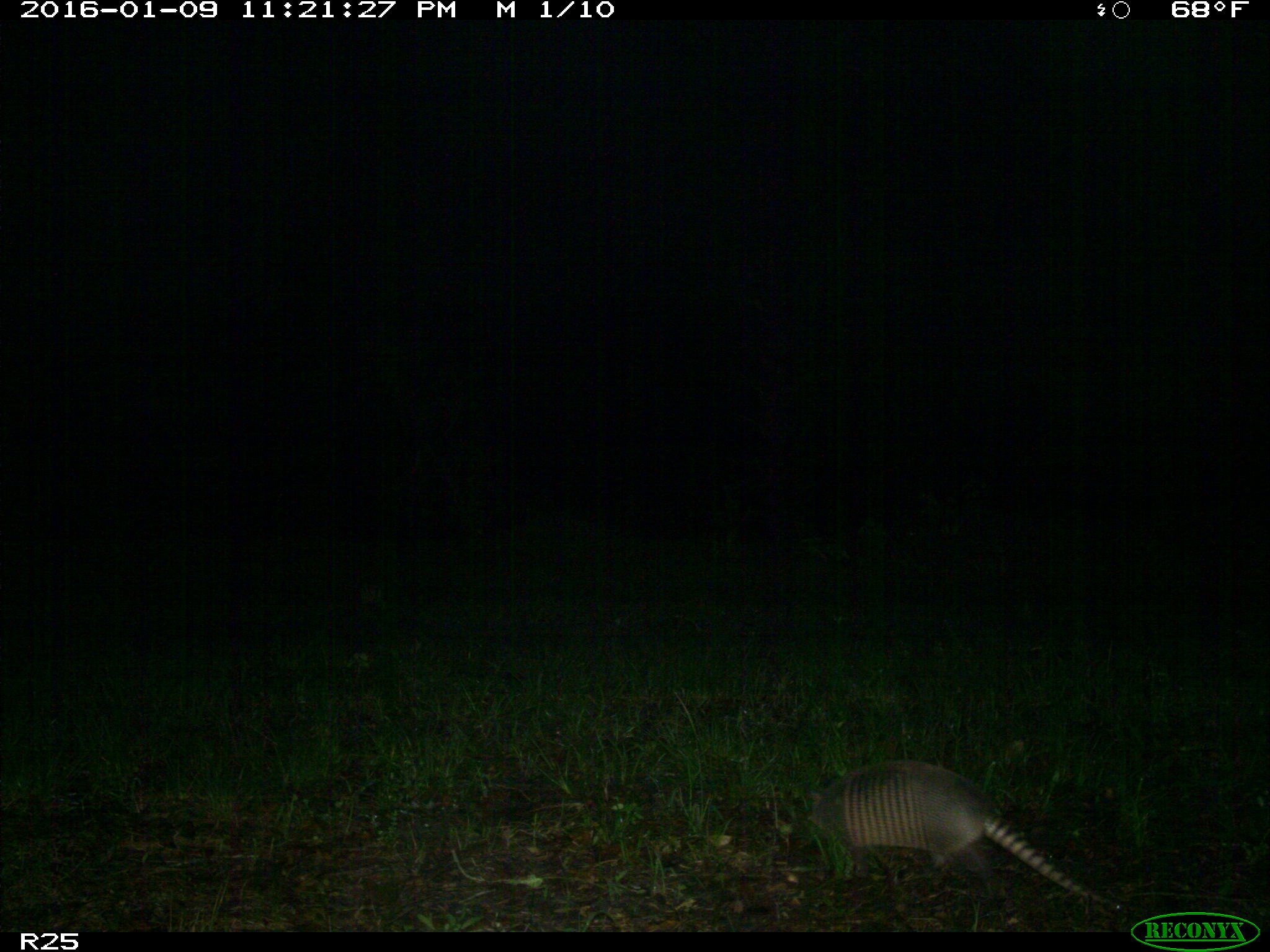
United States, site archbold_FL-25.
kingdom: Animalia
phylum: Chordata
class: Mammalia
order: Cingulata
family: Dasypodidae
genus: Dasypus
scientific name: Dasypus novemcinctus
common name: nine-banded armadillo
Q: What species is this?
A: Dasypus novemcinctus (nine-banded armadillo).